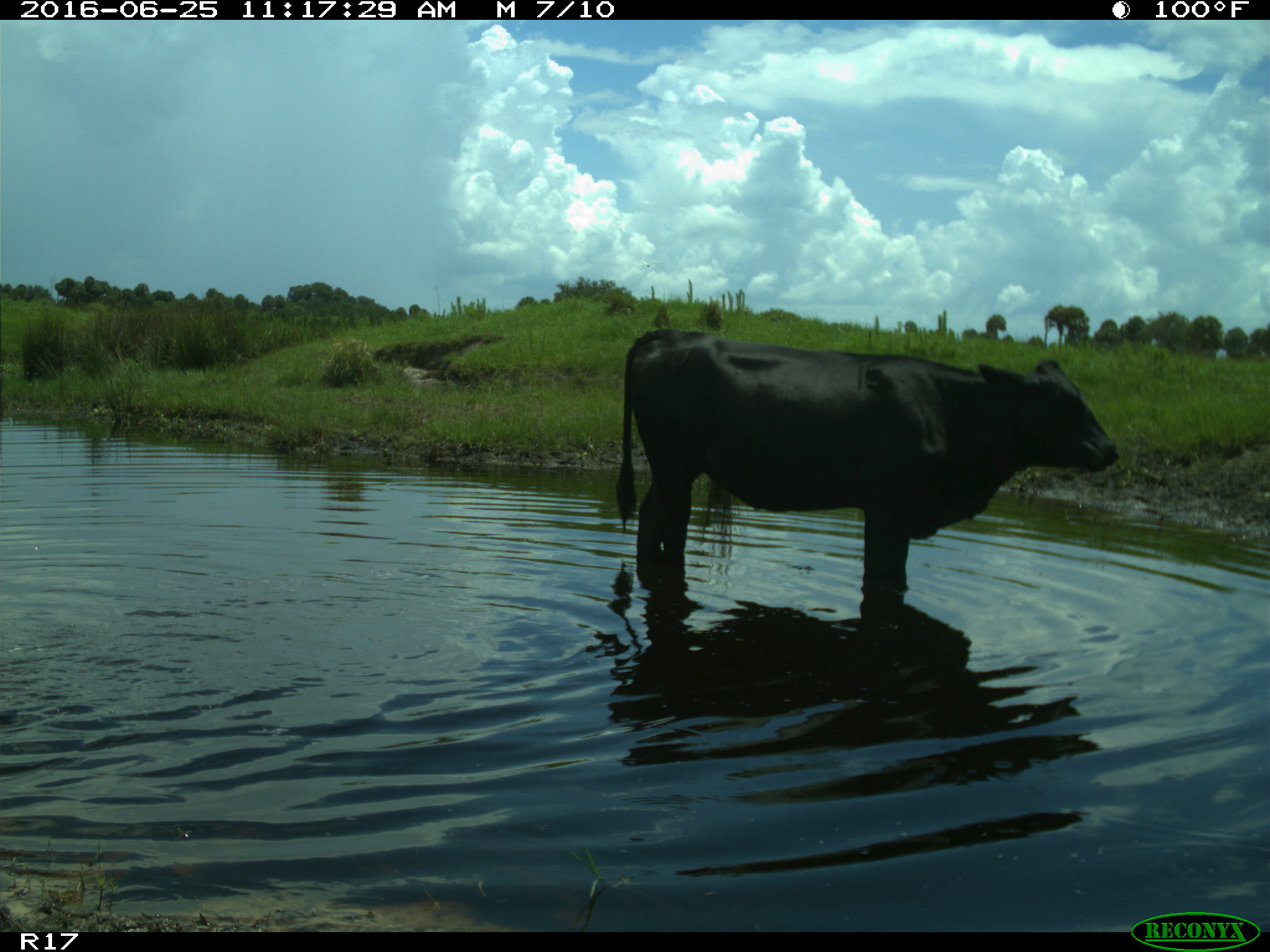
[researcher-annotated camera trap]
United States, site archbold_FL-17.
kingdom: Animalia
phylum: Chordata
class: Mammalia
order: Artiodactyla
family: Bovidae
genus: Bos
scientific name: Bos taurus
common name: domestic cow